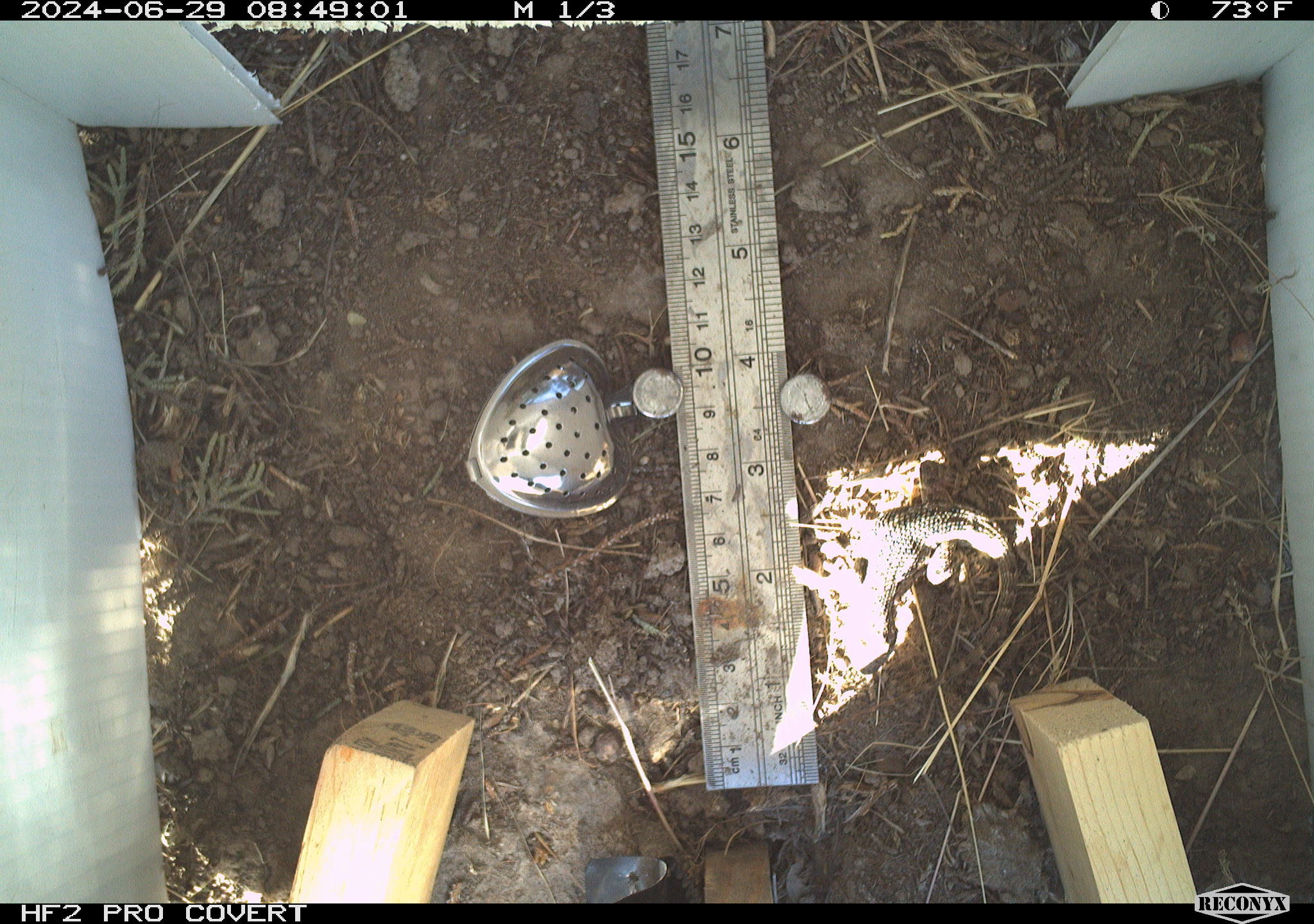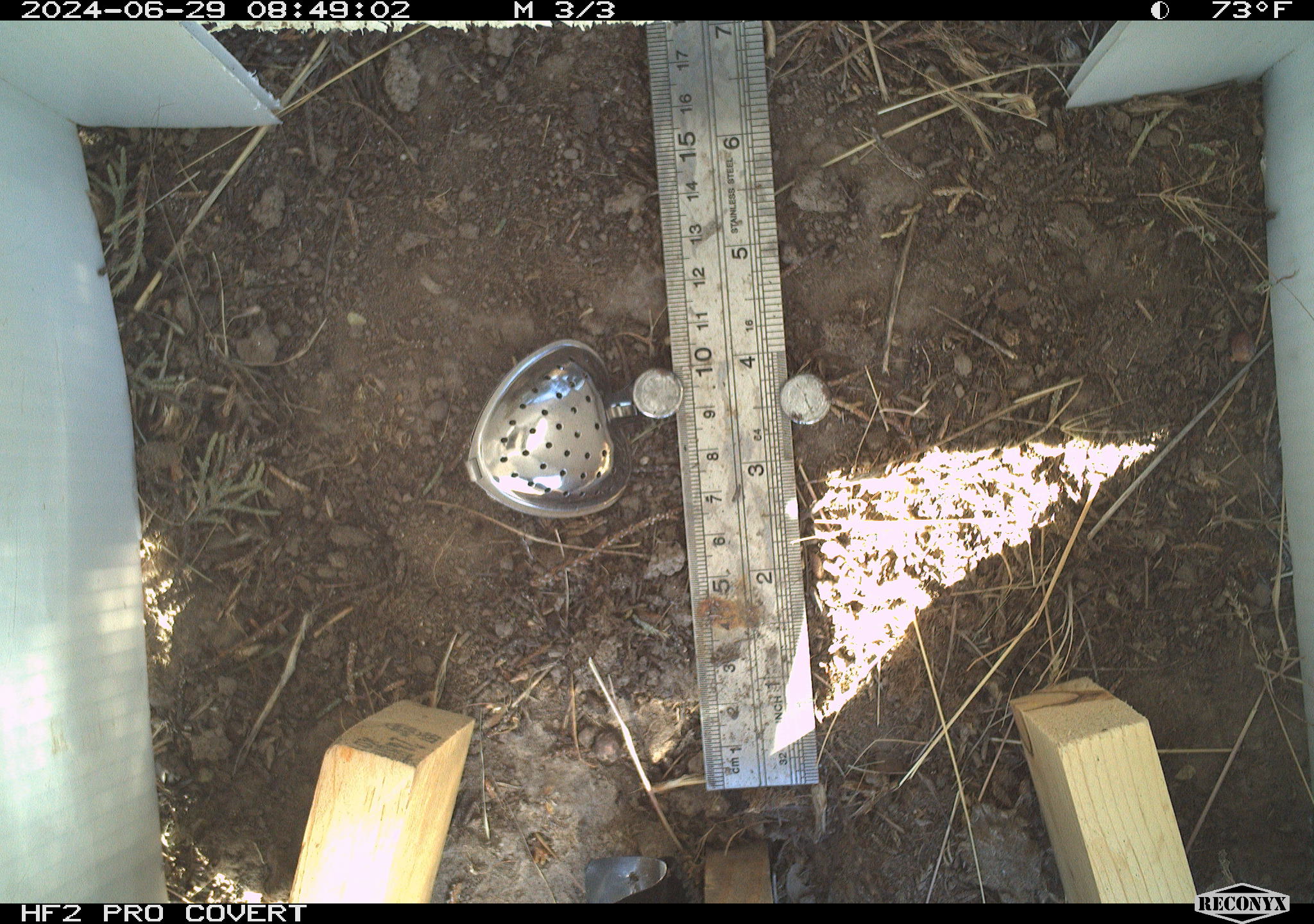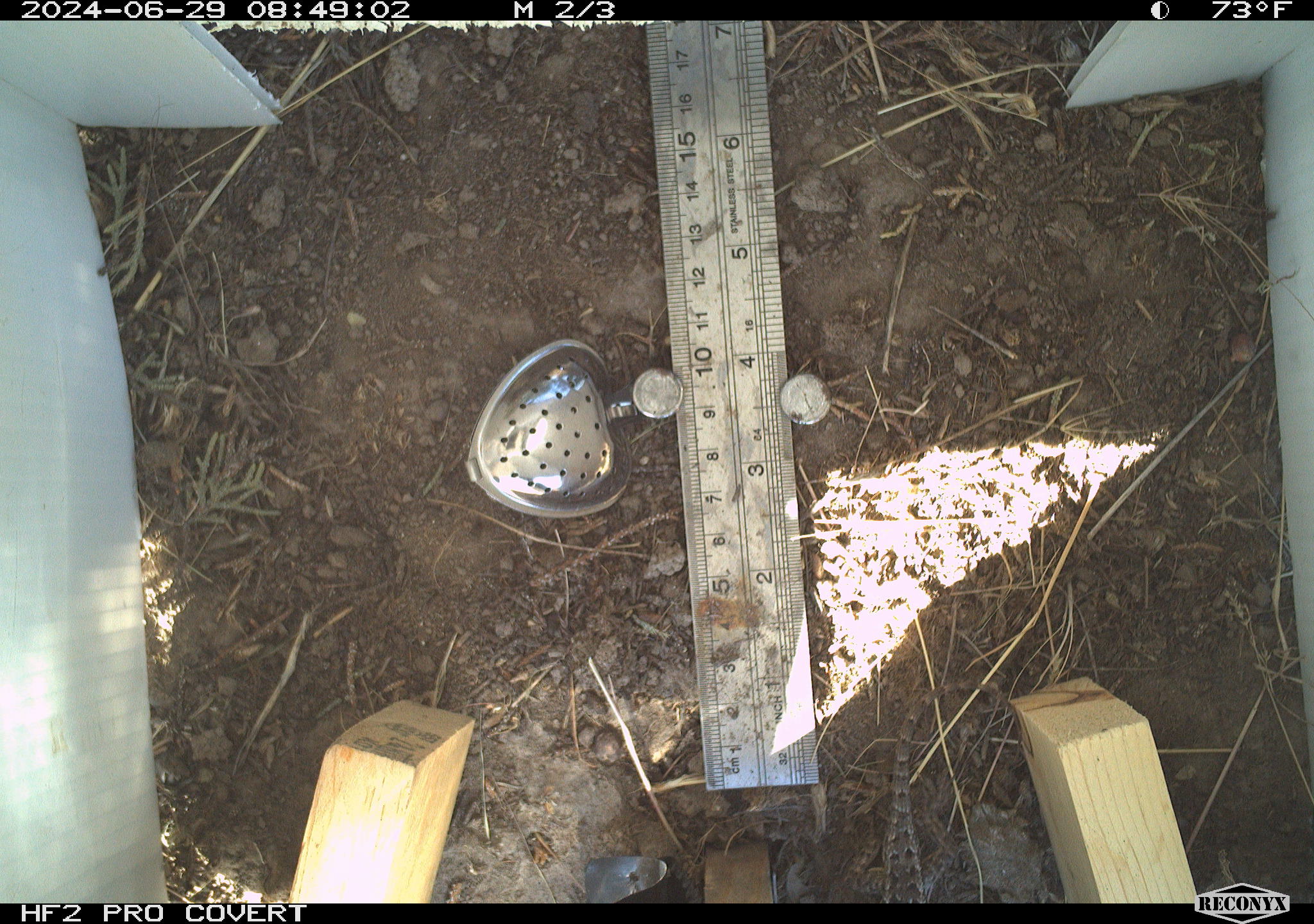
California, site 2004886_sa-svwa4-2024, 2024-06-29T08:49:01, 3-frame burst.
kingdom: Animalia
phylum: Chordata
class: Reptilia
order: Squamata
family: Phrynosomatidae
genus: Sceloporus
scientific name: Sceloporus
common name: spiny lizards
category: sceloporus species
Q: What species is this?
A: Sceloporus species (spiny lizards) (Sceloporus).